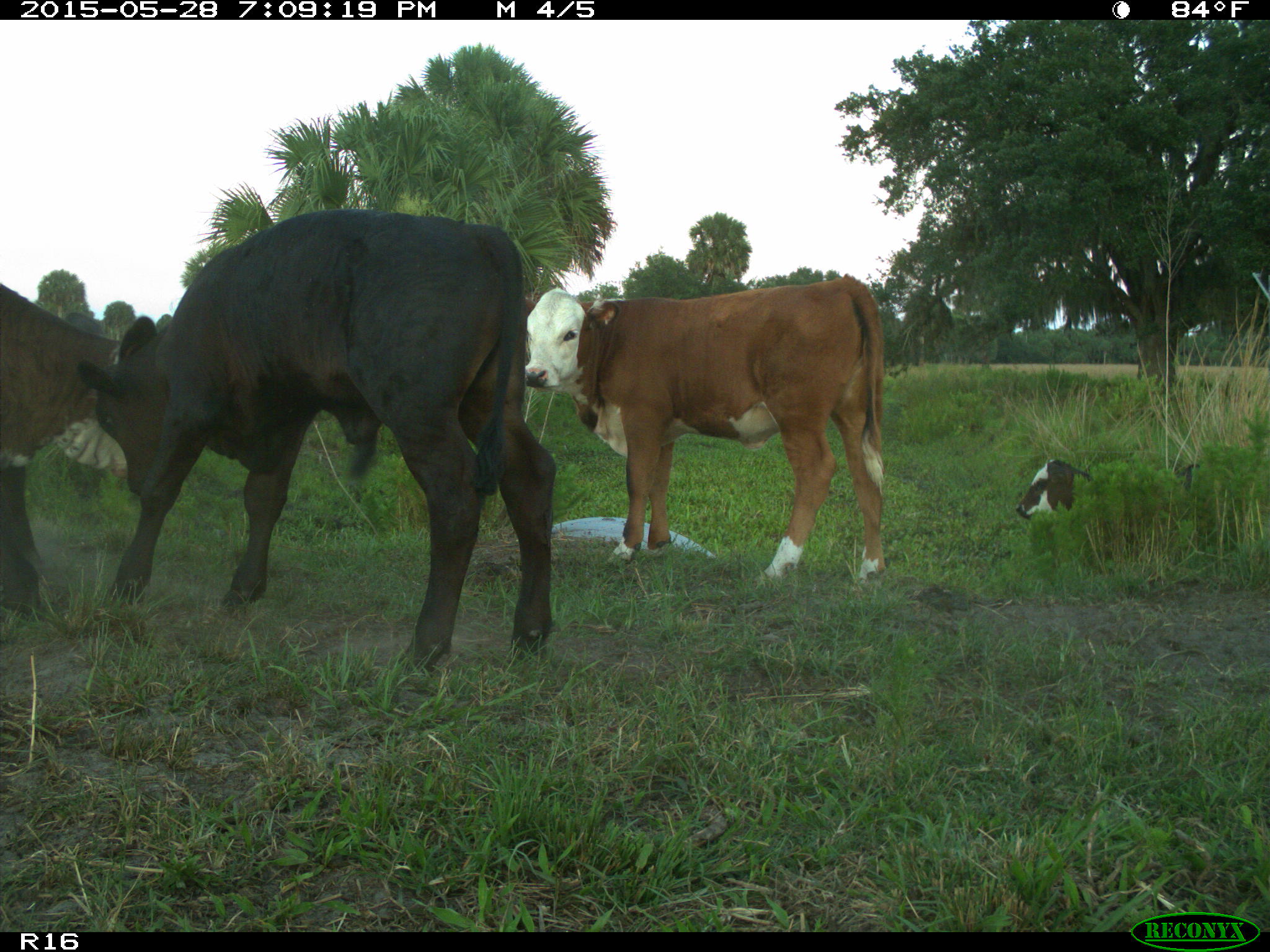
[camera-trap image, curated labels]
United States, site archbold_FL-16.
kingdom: Animalia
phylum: Chordata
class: Mammalia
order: Artiodactyla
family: Bovidae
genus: Bos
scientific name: Bos taurus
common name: domestic cow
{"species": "Bos taurus (domestic cow)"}